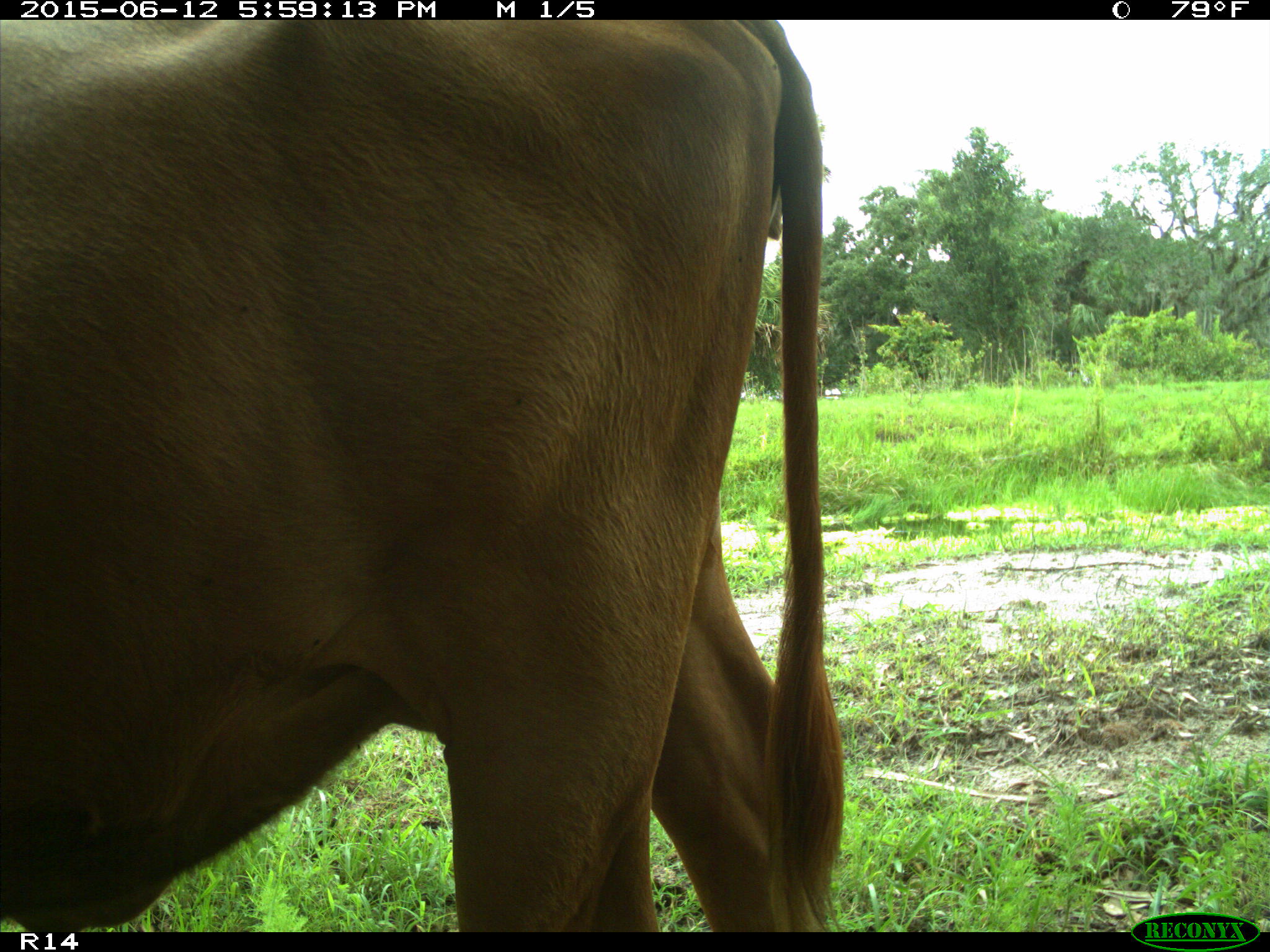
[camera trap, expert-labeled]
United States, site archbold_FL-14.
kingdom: Animalia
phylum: Chordata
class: Mammalia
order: Artiodactyla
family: Bovidae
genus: Bos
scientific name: Bos taurus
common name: domestic cow